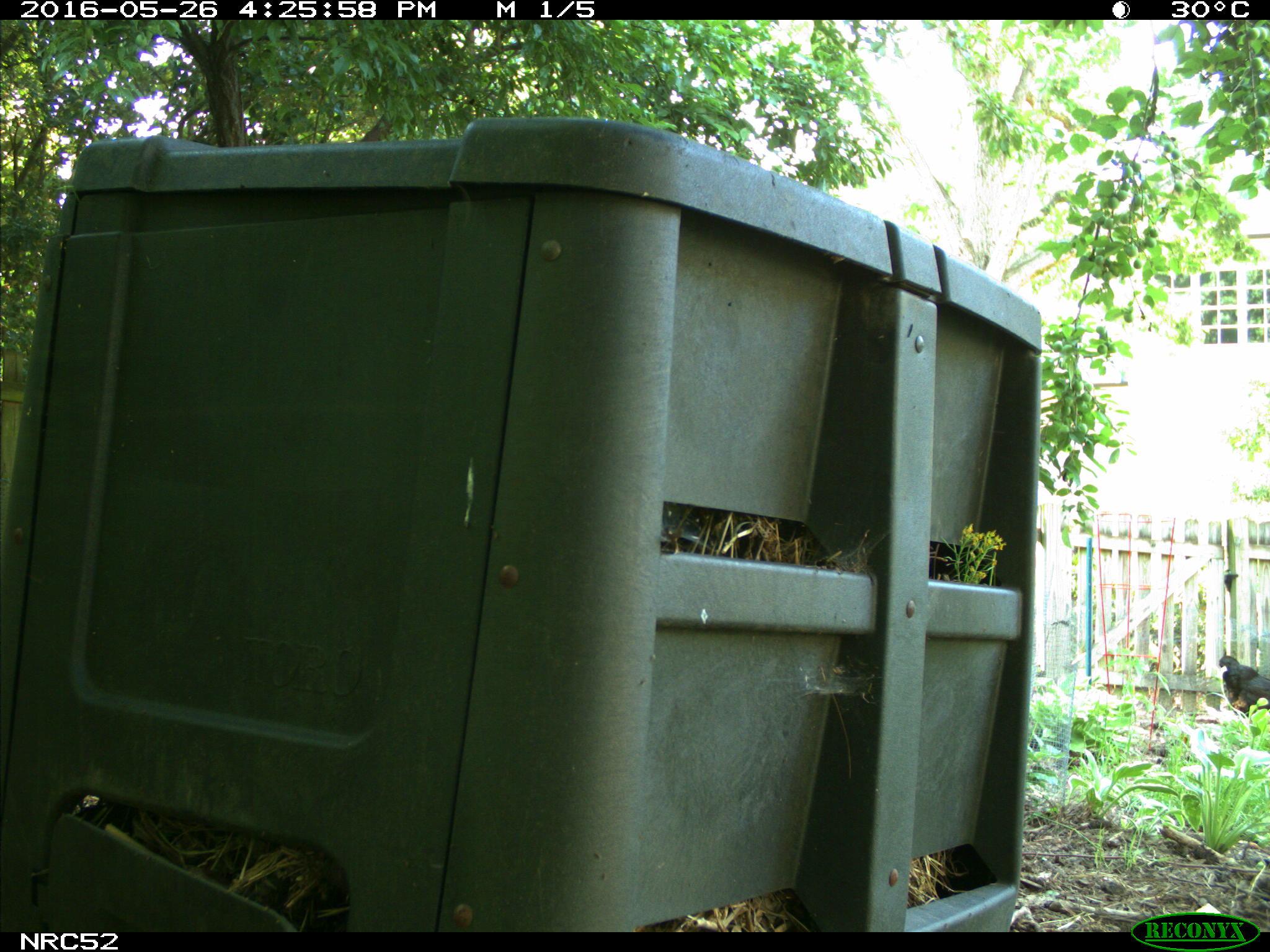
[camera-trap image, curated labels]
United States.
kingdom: Animalia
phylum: Chordata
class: Aves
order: Galliformes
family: Phasianidae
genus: Gallus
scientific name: Gallus gallus domesticus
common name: domestic chicken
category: Chicken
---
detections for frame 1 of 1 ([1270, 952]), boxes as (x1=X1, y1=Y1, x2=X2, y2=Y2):
Chicken: (x1=1212, y1=645, x2=1266, y2=727)